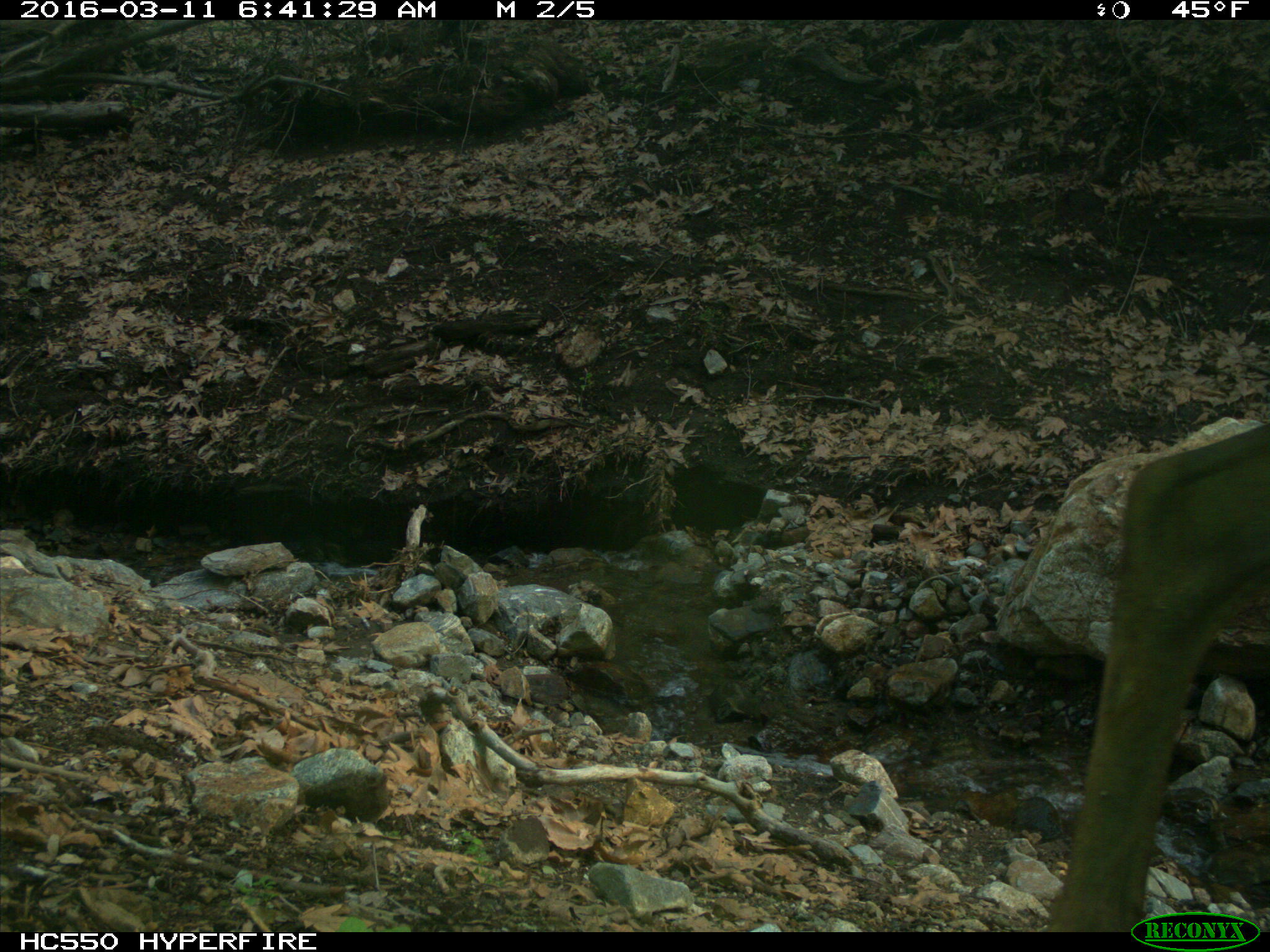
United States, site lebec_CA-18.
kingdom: Animalia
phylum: Chordata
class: Mammalia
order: Artiodactyla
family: Cervidae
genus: Cervus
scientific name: Cervus canadensis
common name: elk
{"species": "Cervus canadensis (elk)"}